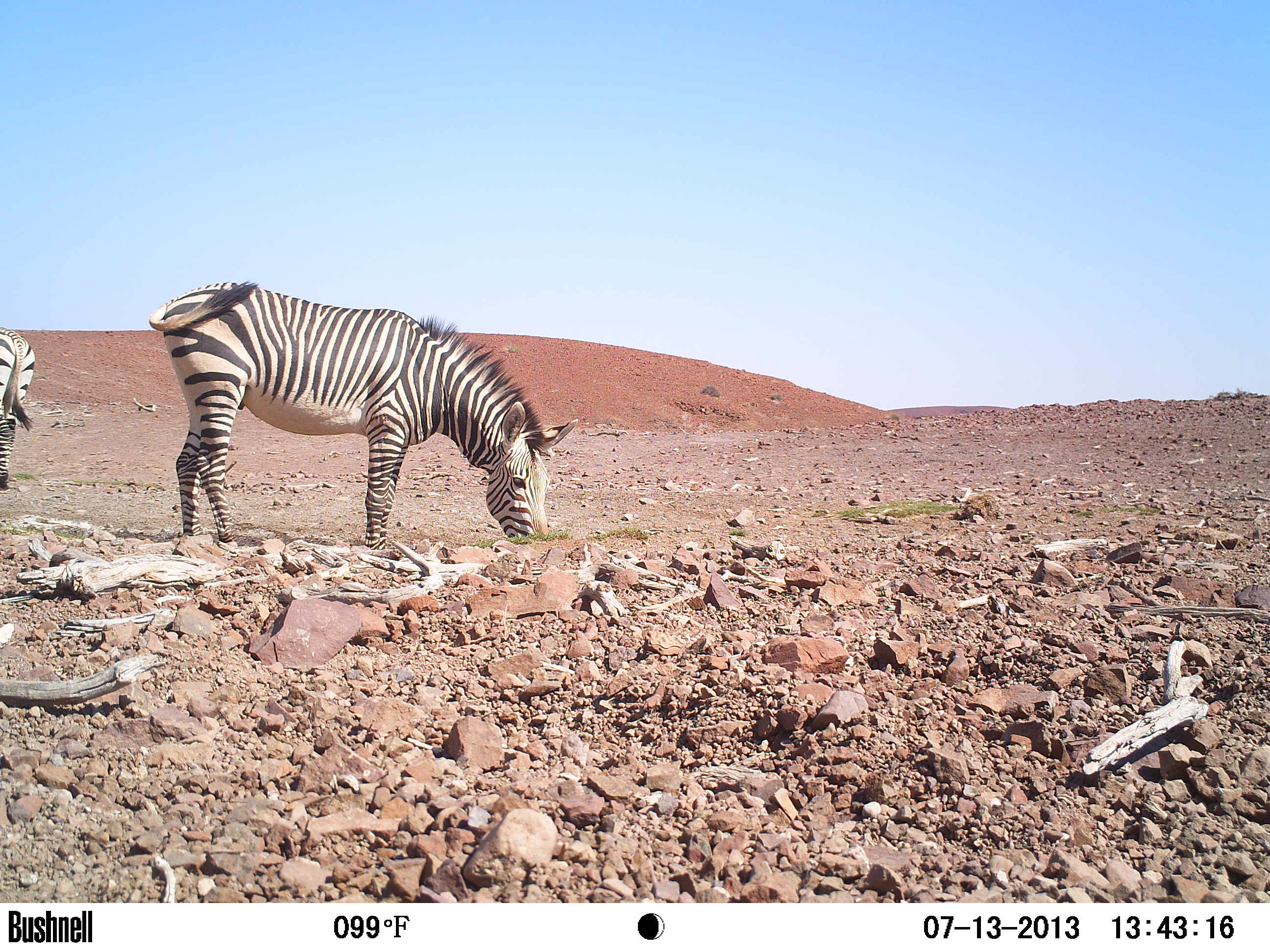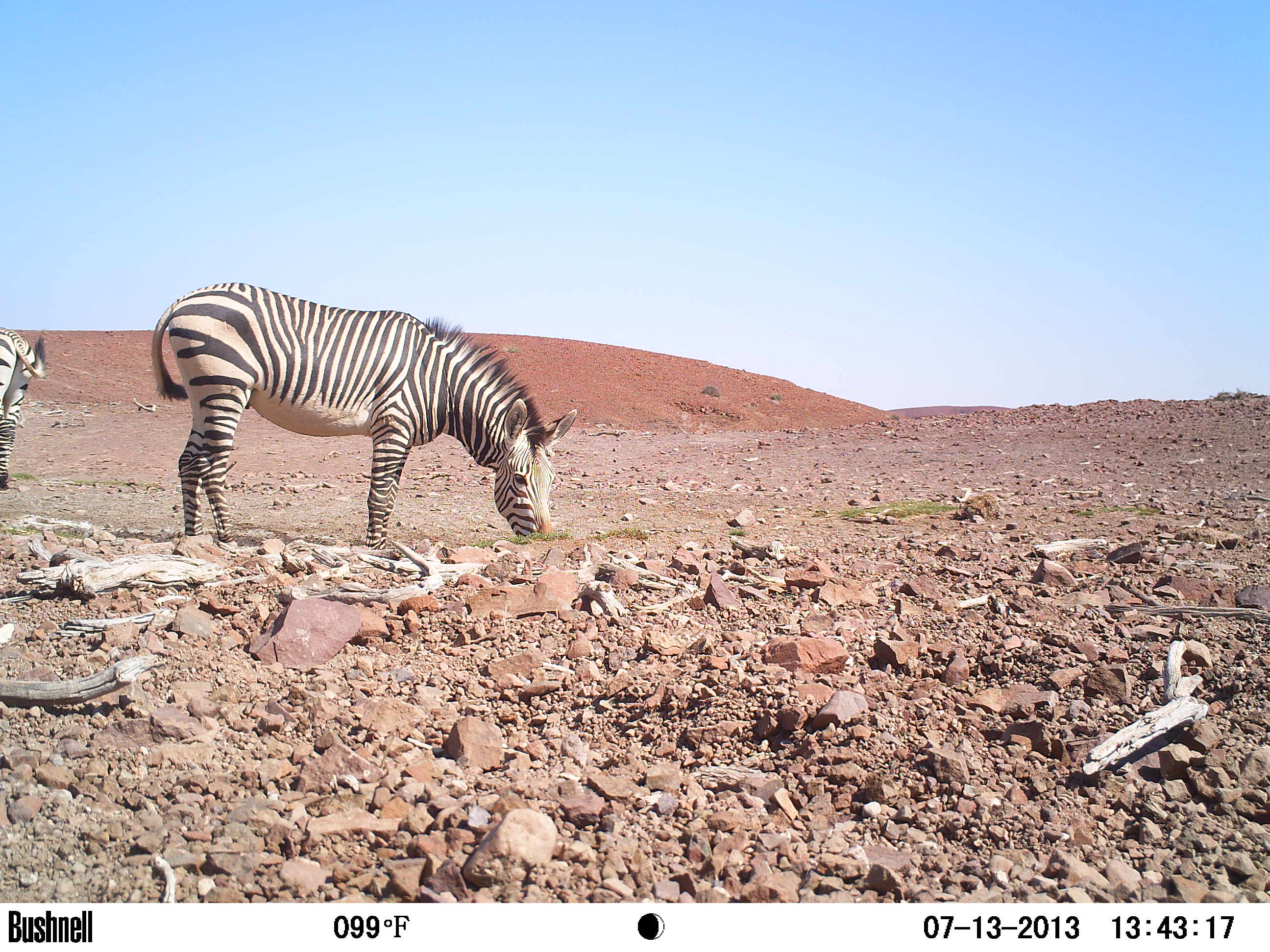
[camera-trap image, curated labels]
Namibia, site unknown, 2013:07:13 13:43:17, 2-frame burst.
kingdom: Animalia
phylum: Chordata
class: Mammalia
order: Perissodactyla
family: Equidae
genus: Equus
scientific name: Equus zebra hartmannae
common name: hartmann's mountain zebra